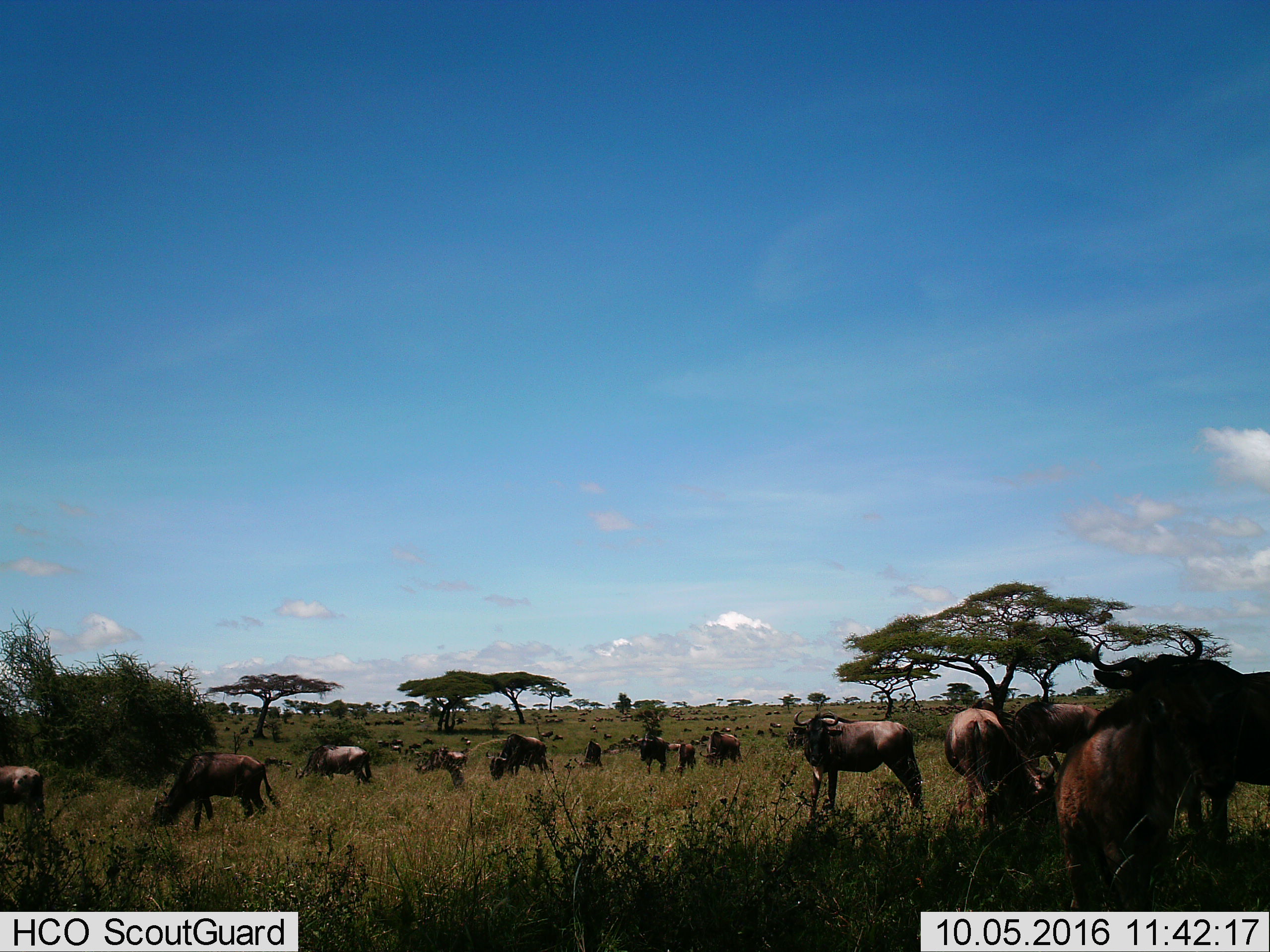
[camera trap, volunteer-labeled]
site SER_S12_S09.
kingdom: Animalia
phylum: Chordata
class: Mammalia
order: Artiodactyla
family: Bovidae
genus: Connochaetes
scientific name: Connochaetes taurinus taurinus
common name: blue wildebeest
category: wildebeestblue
Wildebeestblue (blue wildebeest) (Connochaetes taurinus taurinus), count 51+. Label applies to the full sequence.